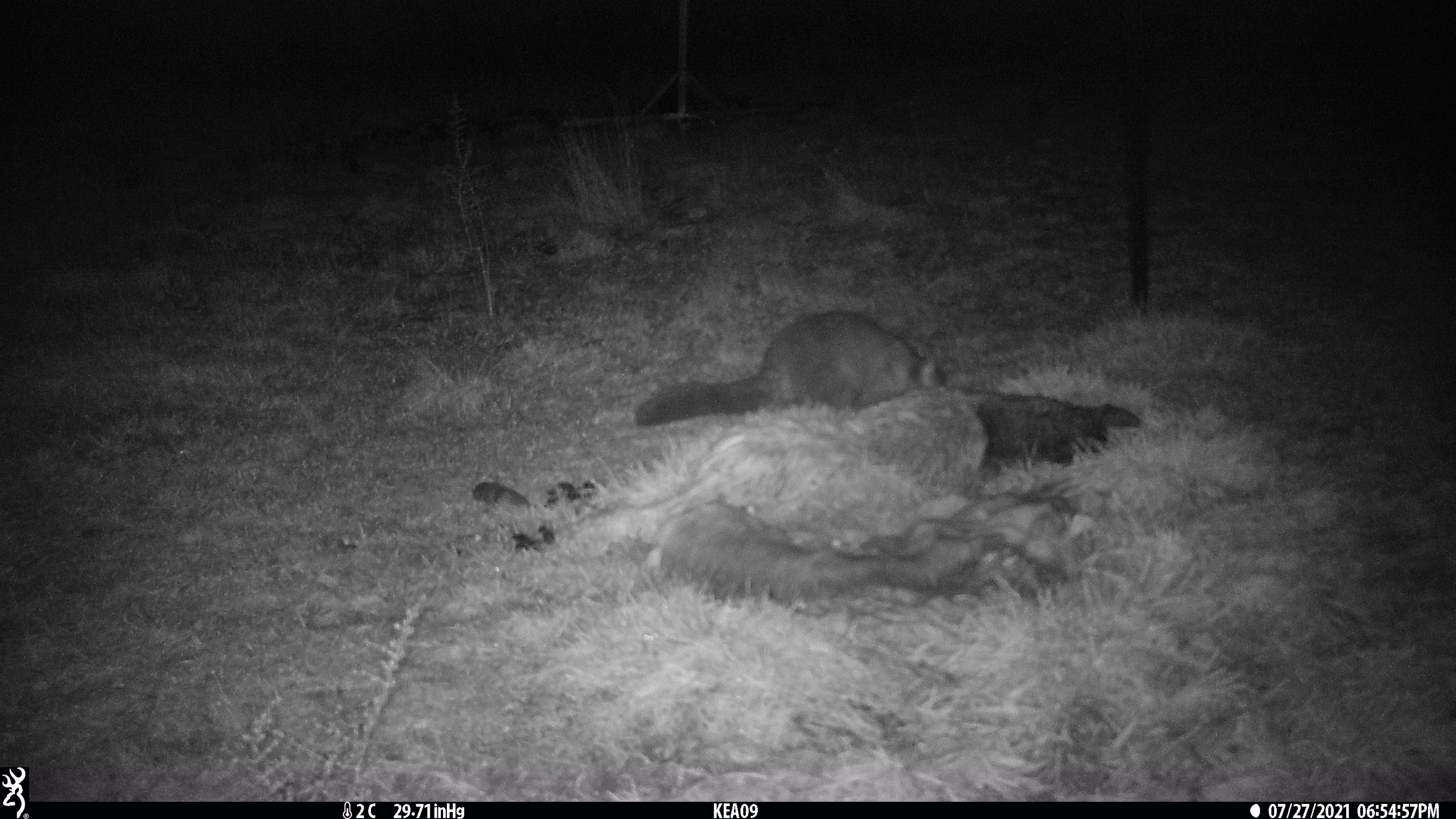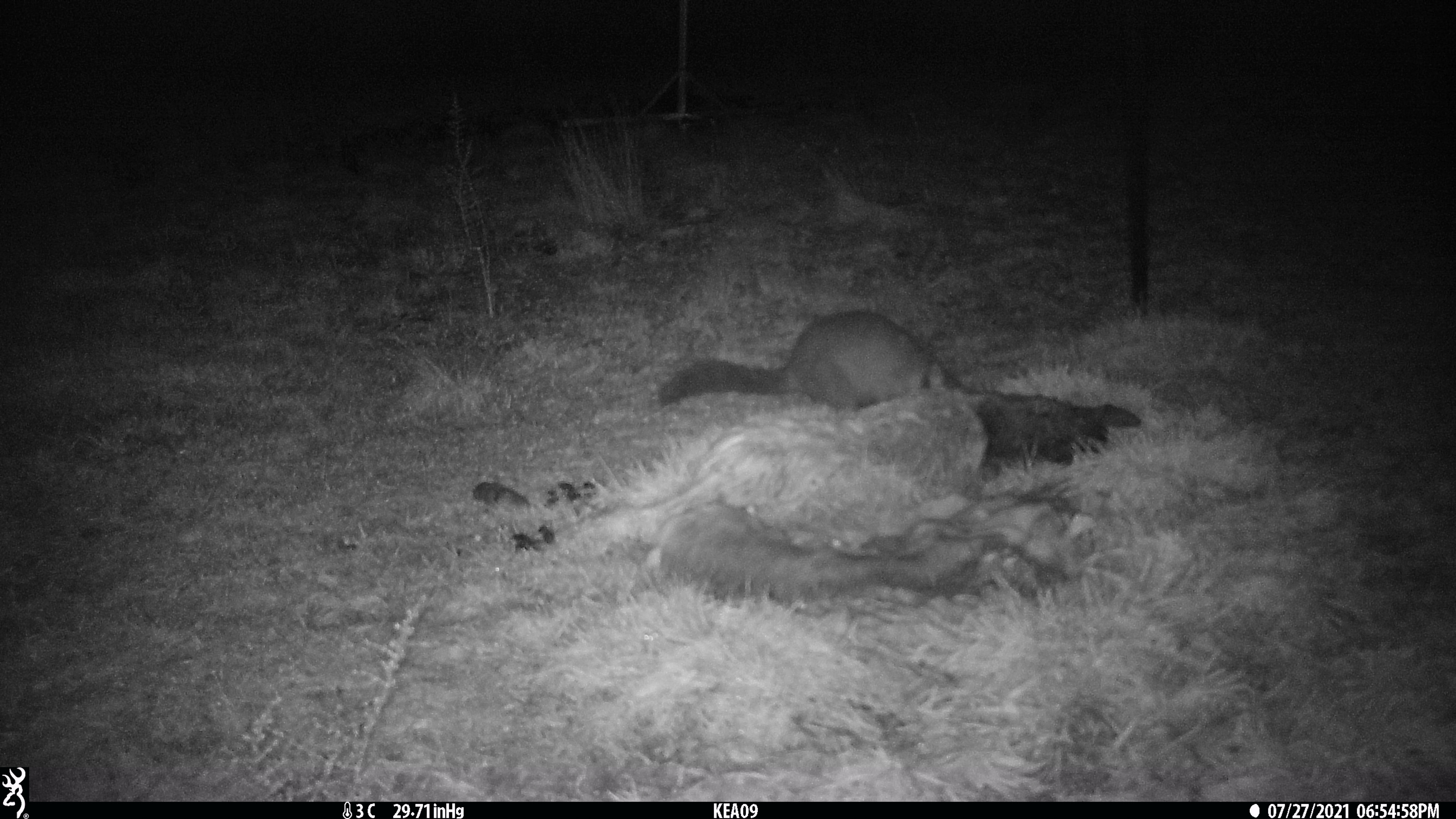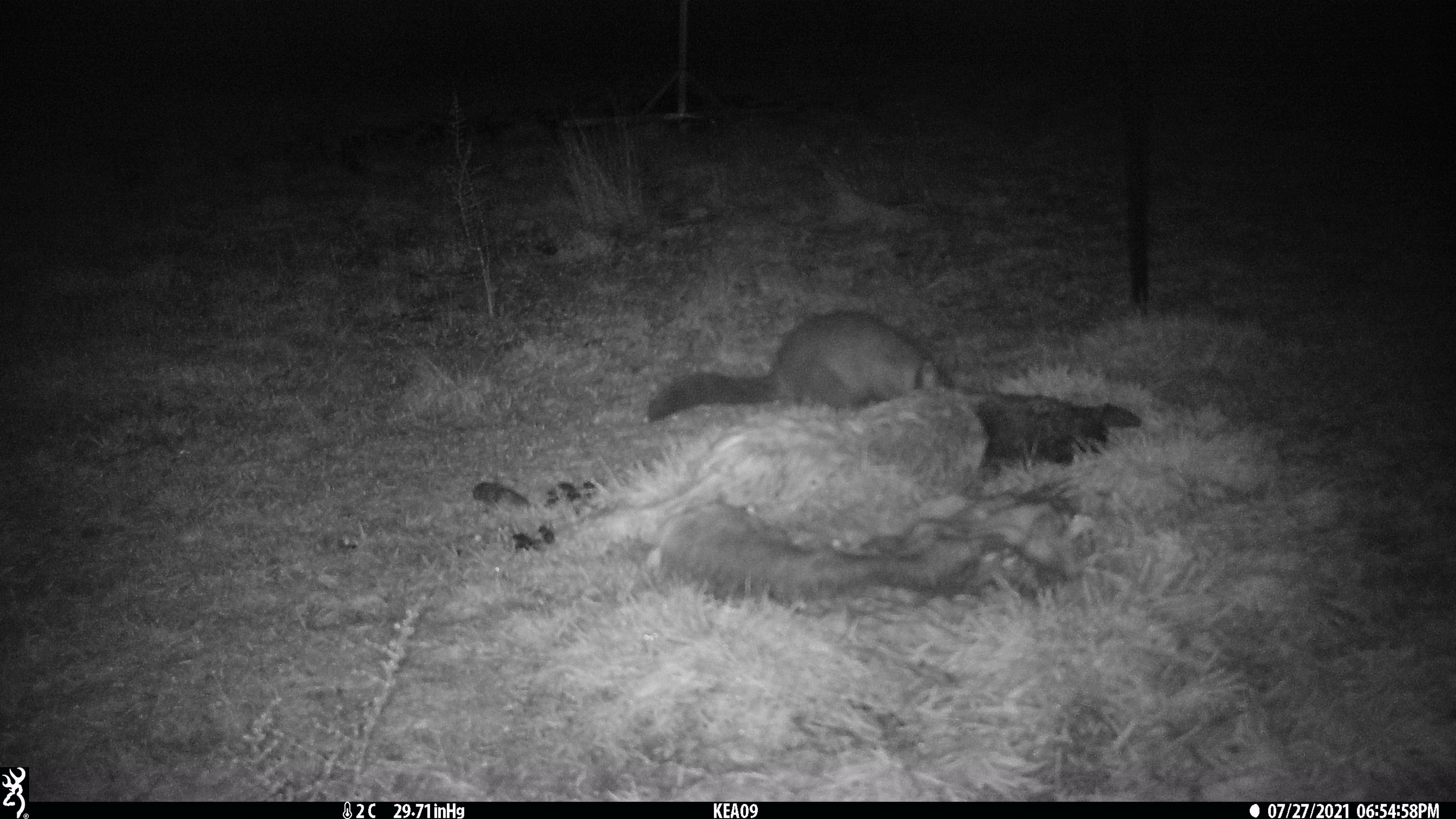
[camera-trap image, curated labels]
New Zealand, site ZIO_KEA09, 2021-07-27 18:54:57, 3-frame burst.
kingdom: Animalia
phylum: Chordata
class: Mammalia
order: Diprotodontia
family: Phalangeridae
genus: Trichosurus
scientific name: Trichosurus vulpecula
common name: common brushtail possum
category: possum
Possum (common brushtail possum) (Trichosurus vulpecula).